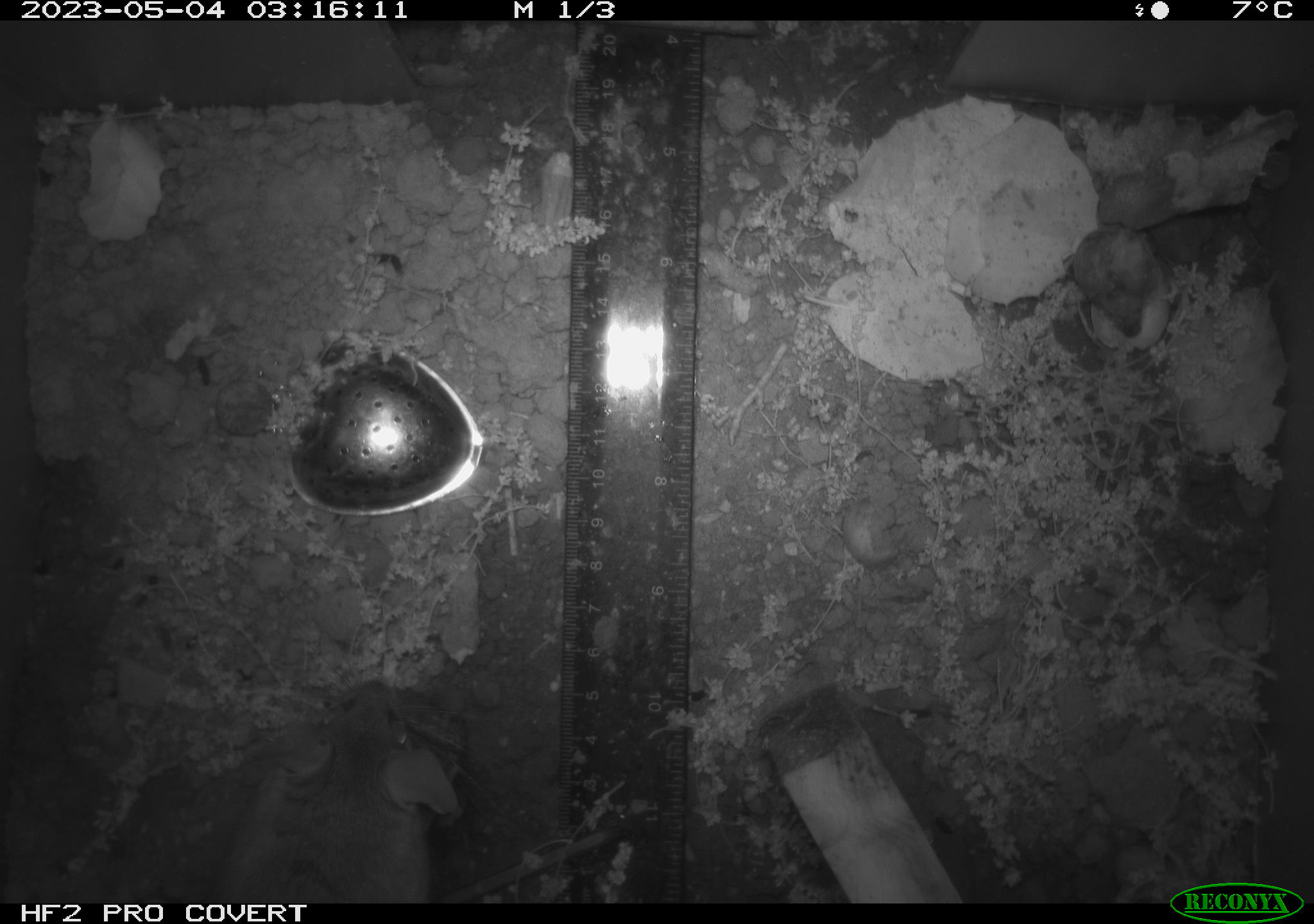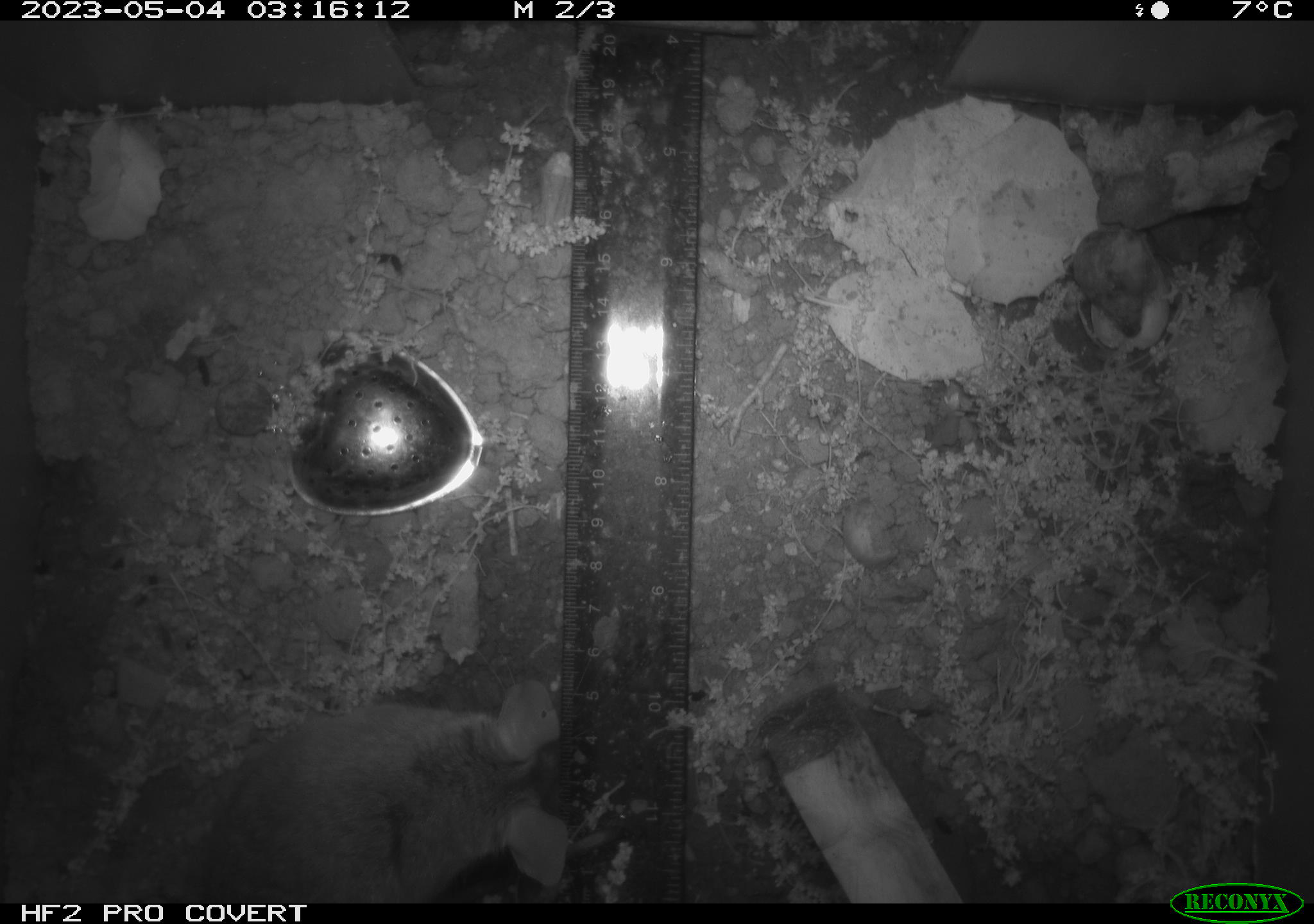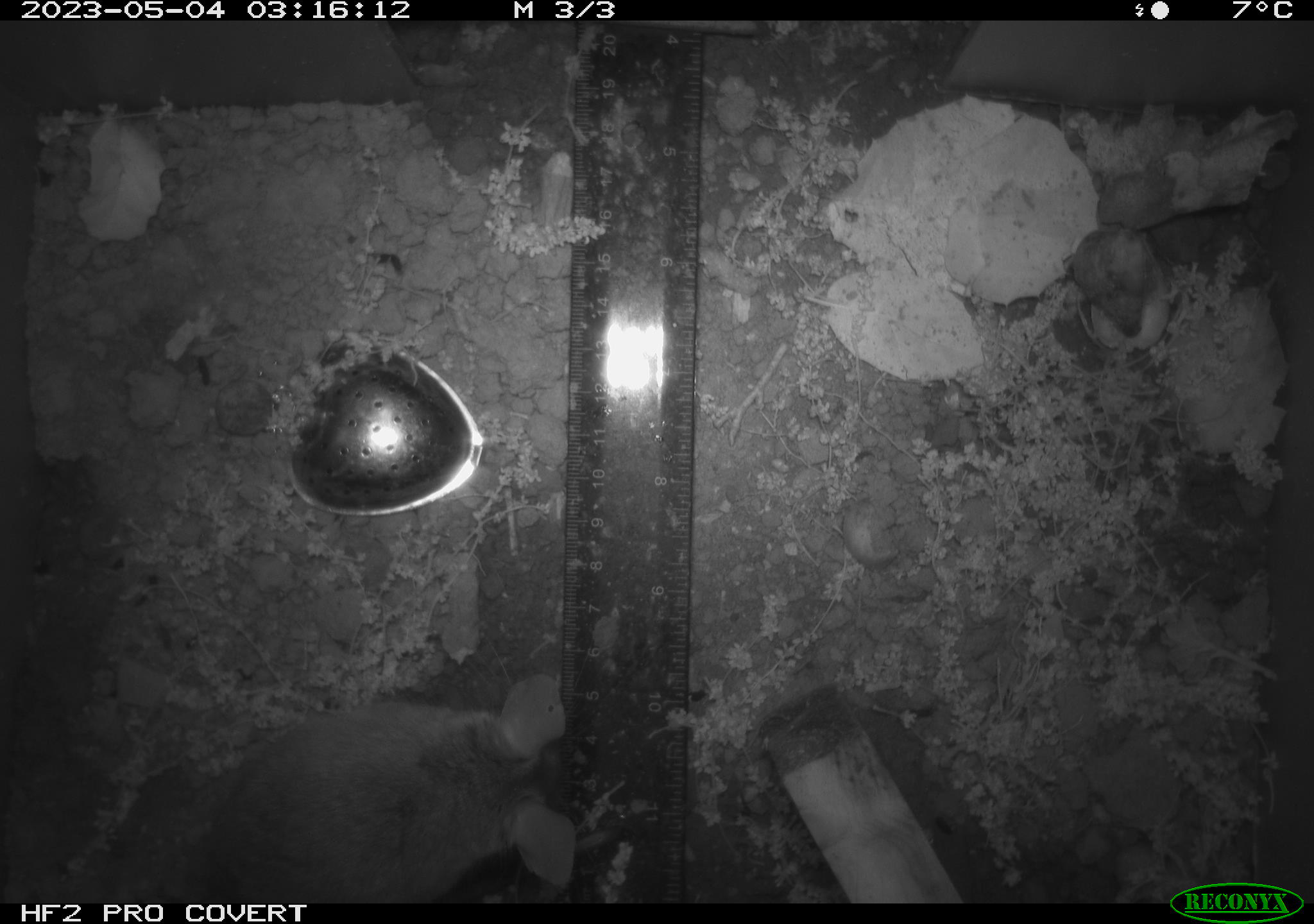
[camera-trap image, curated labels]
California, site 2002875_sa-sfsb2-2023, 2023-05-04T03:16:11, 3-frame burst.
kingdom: Animalia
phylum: Chordata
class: Mammalia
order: Rodentia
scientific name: Rodentia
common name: mouse species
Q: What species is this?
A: Mouse species (Rodentia).